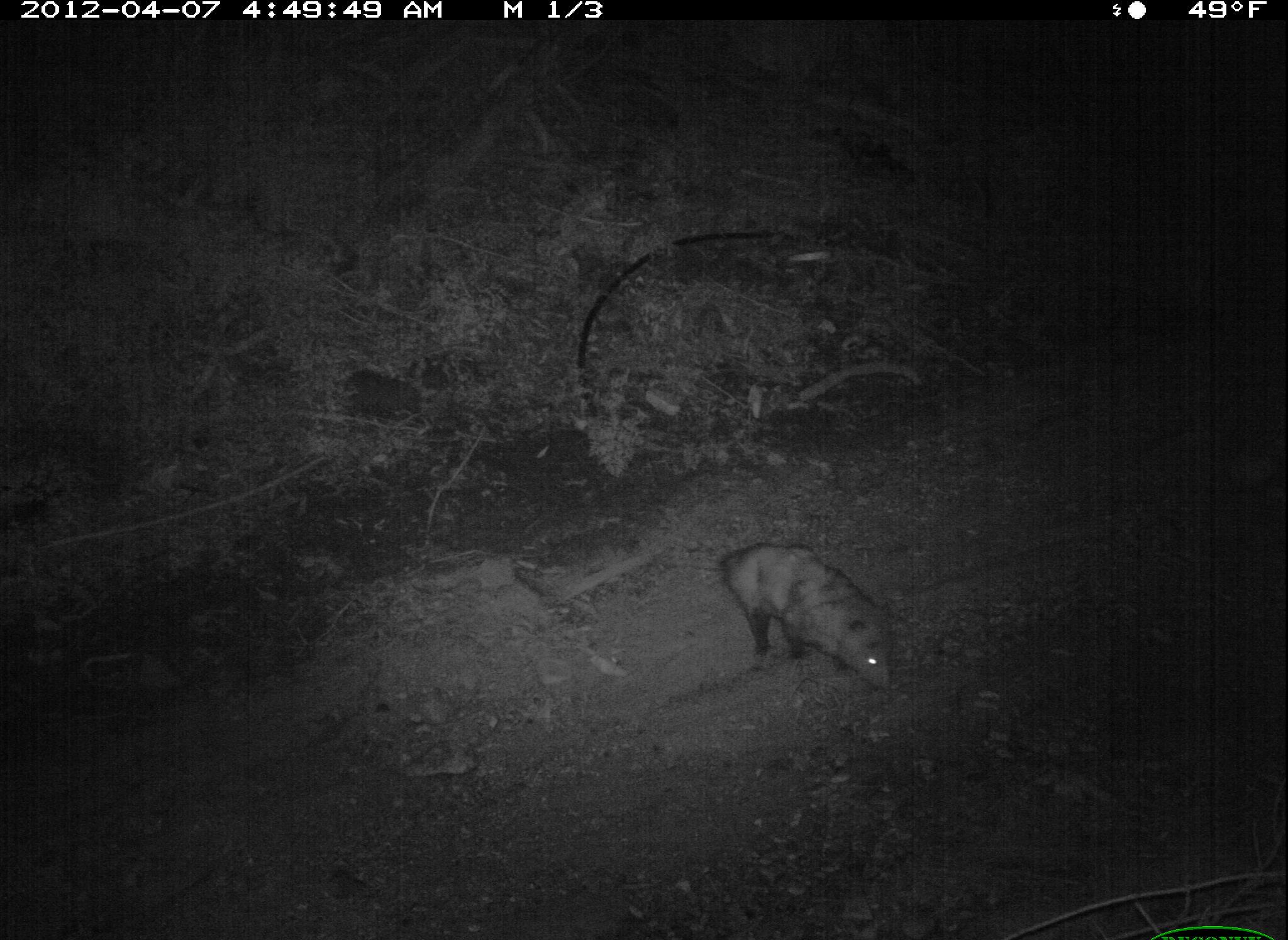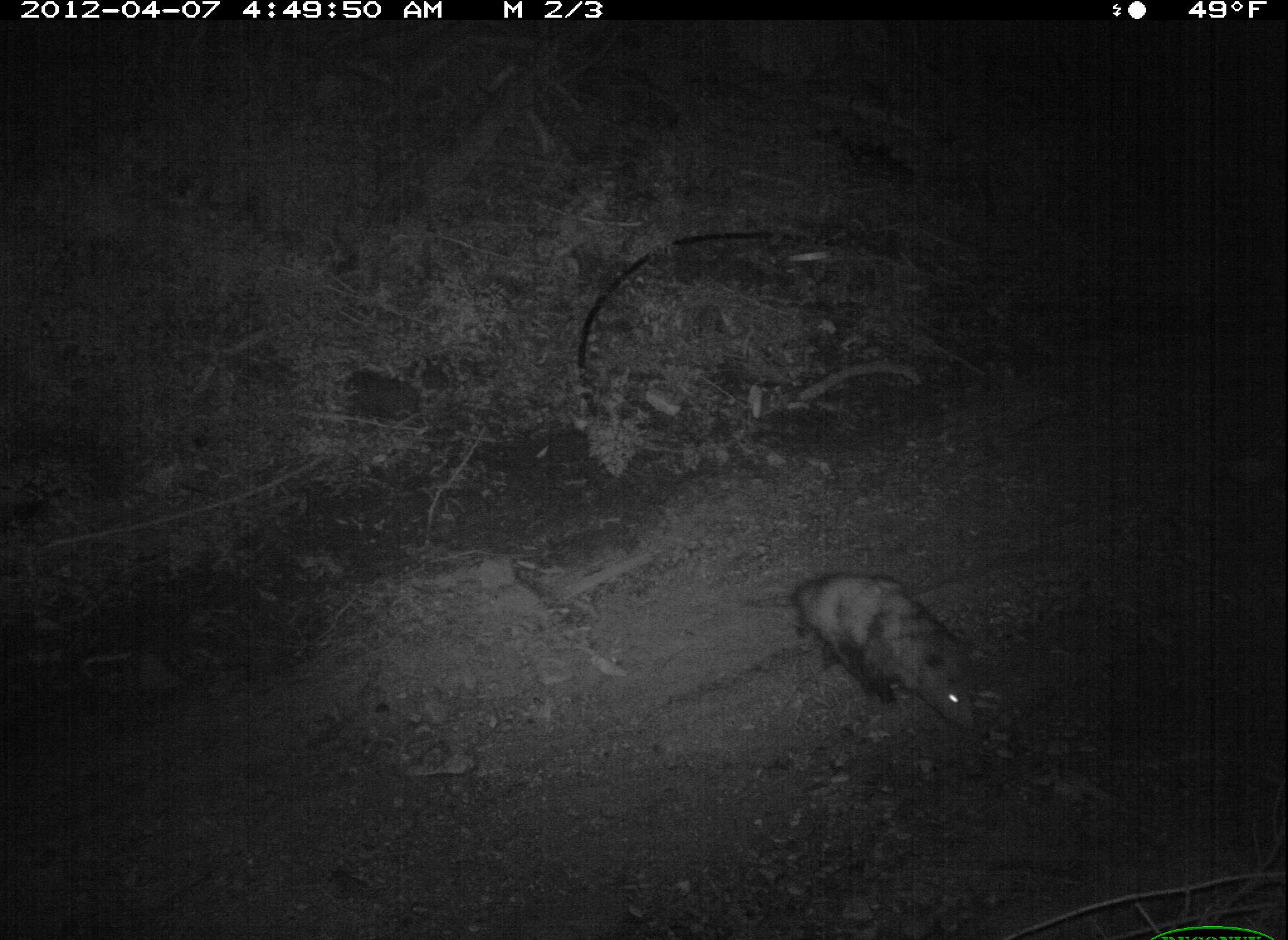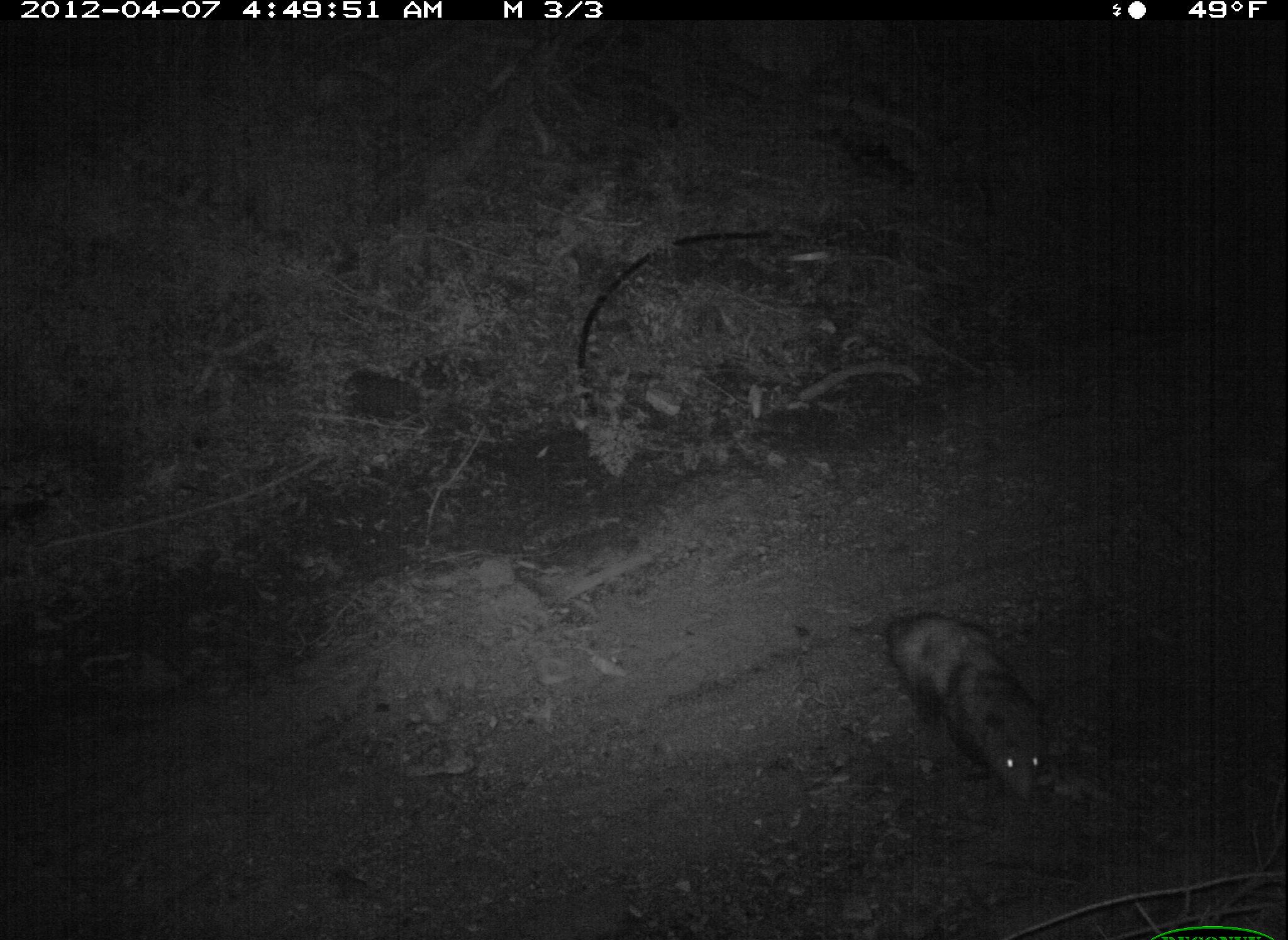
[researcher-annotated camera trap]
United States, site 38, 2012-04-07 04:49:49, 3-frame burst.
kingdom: Animalia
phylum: Chordata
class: Mammalia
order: Didelphimorphia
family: Didelphidae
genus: Didelphis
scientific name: Didelphis virginiana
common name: virginia opossum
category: opossum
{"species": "opossum (virginia opossum) (Didelphis virginiana)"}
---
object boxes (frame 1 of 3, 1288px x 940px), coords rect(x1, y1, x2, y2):
opossum: rect(634, 530, 913, 717)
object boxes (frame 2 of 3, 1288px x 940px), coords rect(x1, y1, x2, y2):
opossum: rect(729, 561, 993, 739)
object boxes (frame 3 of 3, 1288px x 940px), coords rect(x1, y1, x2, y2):
opossum: rect(836, 580, 1063, 820)